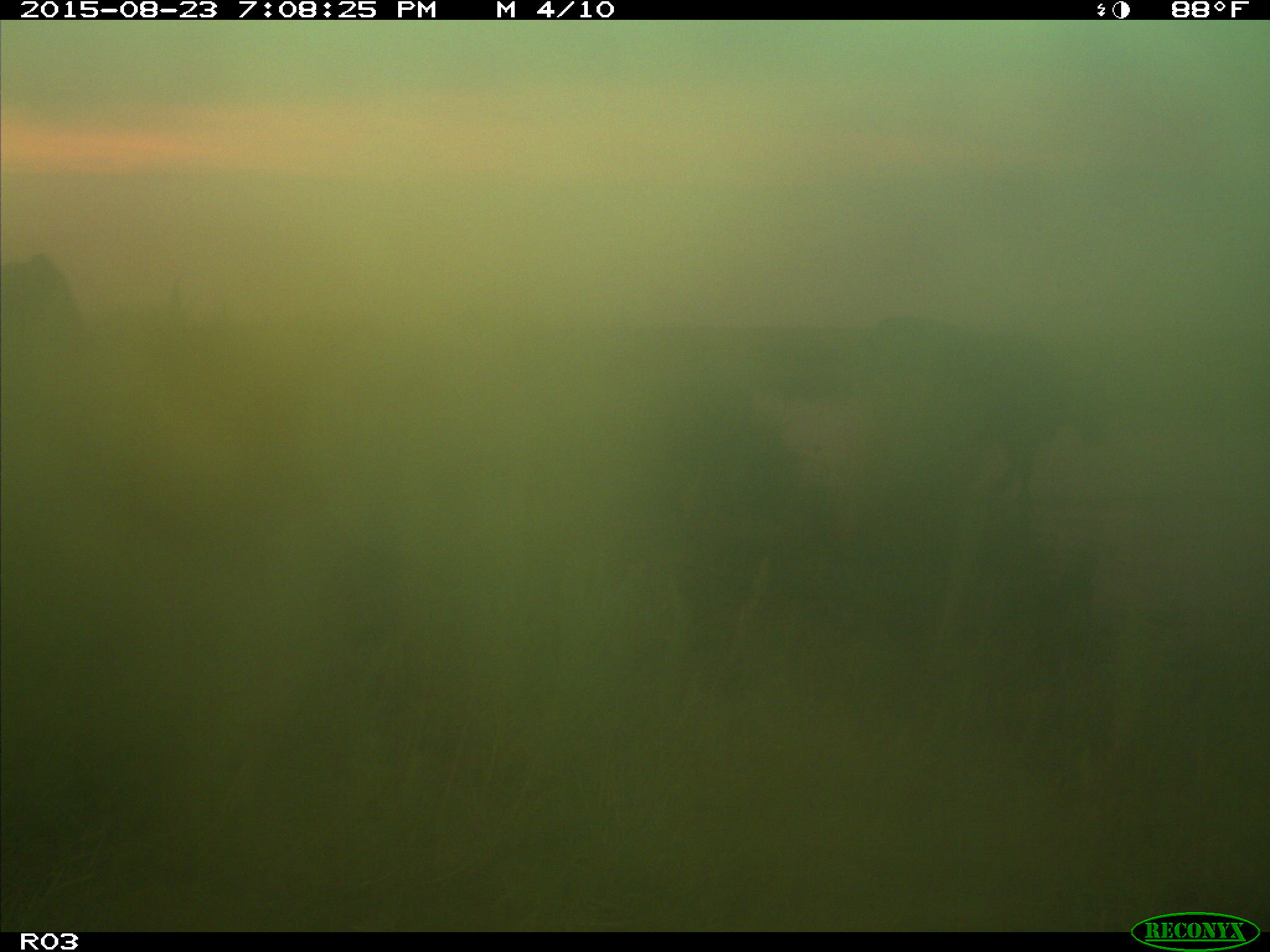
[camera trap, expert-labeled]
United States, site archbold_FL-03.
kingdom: Animalia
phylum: Chordata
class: Mammalia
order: Artiodactyla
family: Bovidae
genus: Bos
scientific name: Bos taurus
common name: domestic cow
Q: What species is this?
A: Bos taurus (domestic cow).